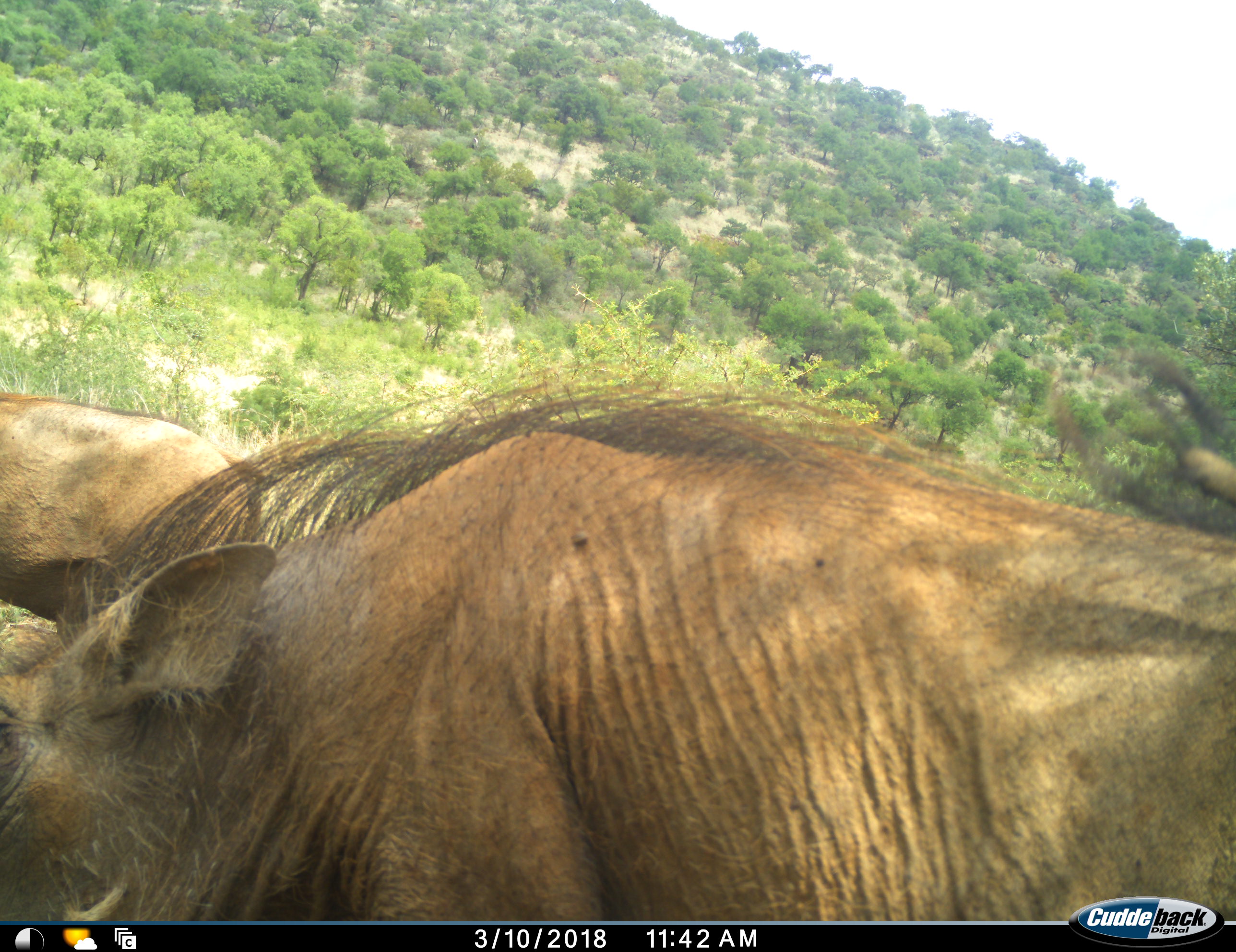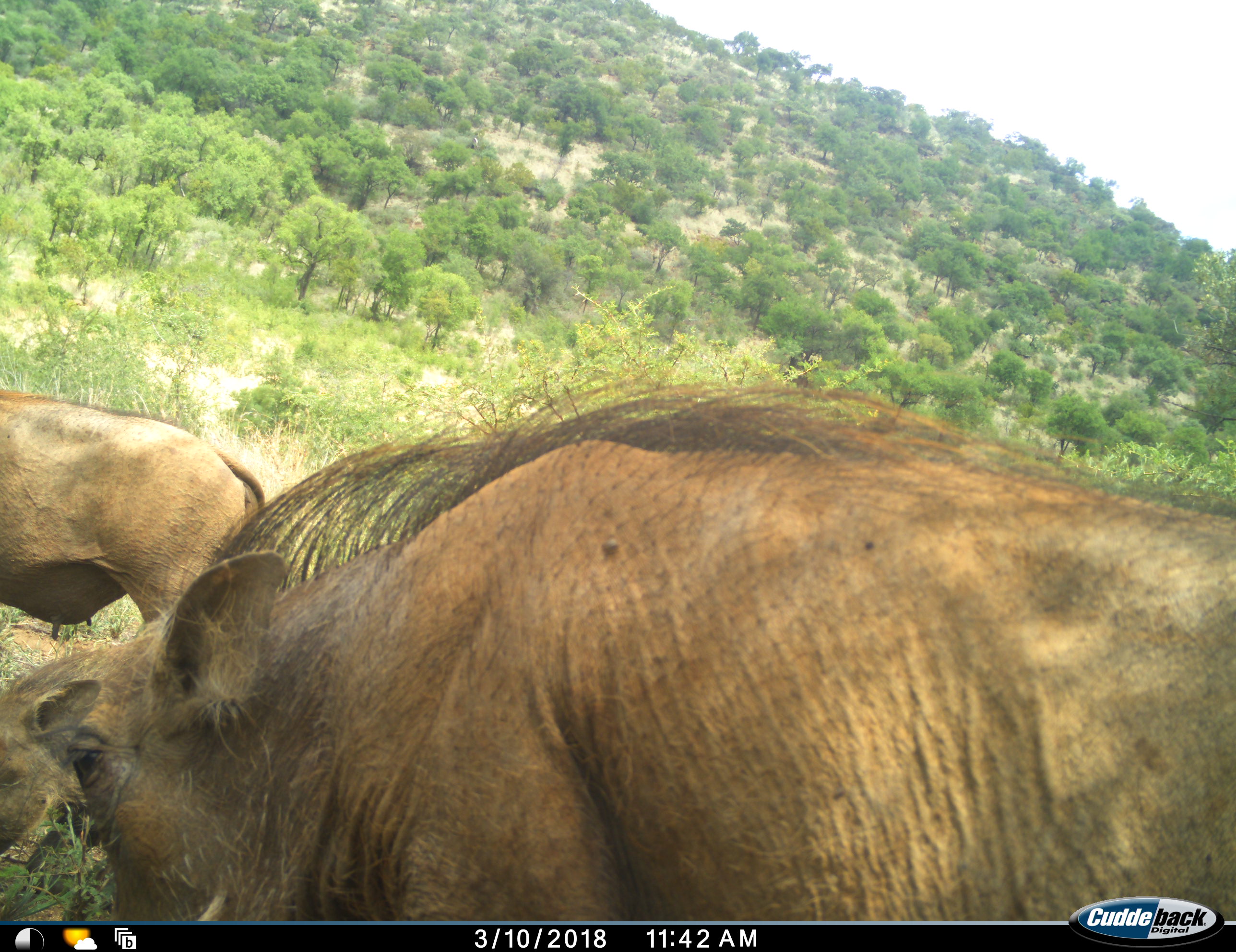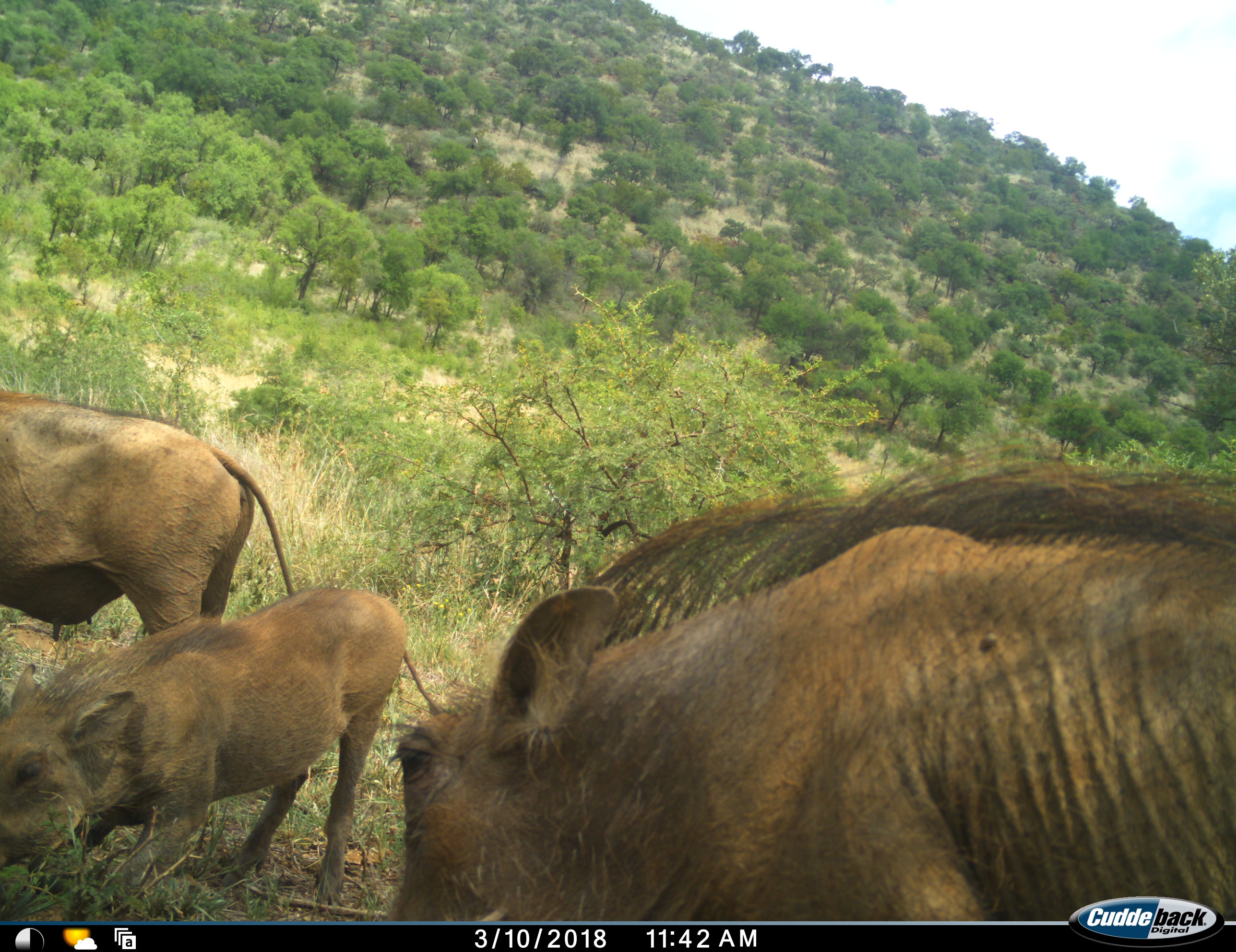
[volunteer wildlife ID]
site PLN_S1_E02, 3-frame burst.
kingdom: Animalia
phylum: Chordata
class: Mammalia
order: Artiodactyla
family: Suidae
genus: Phacochoerus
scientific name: Phacochoerus africanus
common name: warthog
Warthog (Phacochoerus africanus), count 3. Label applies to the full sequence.